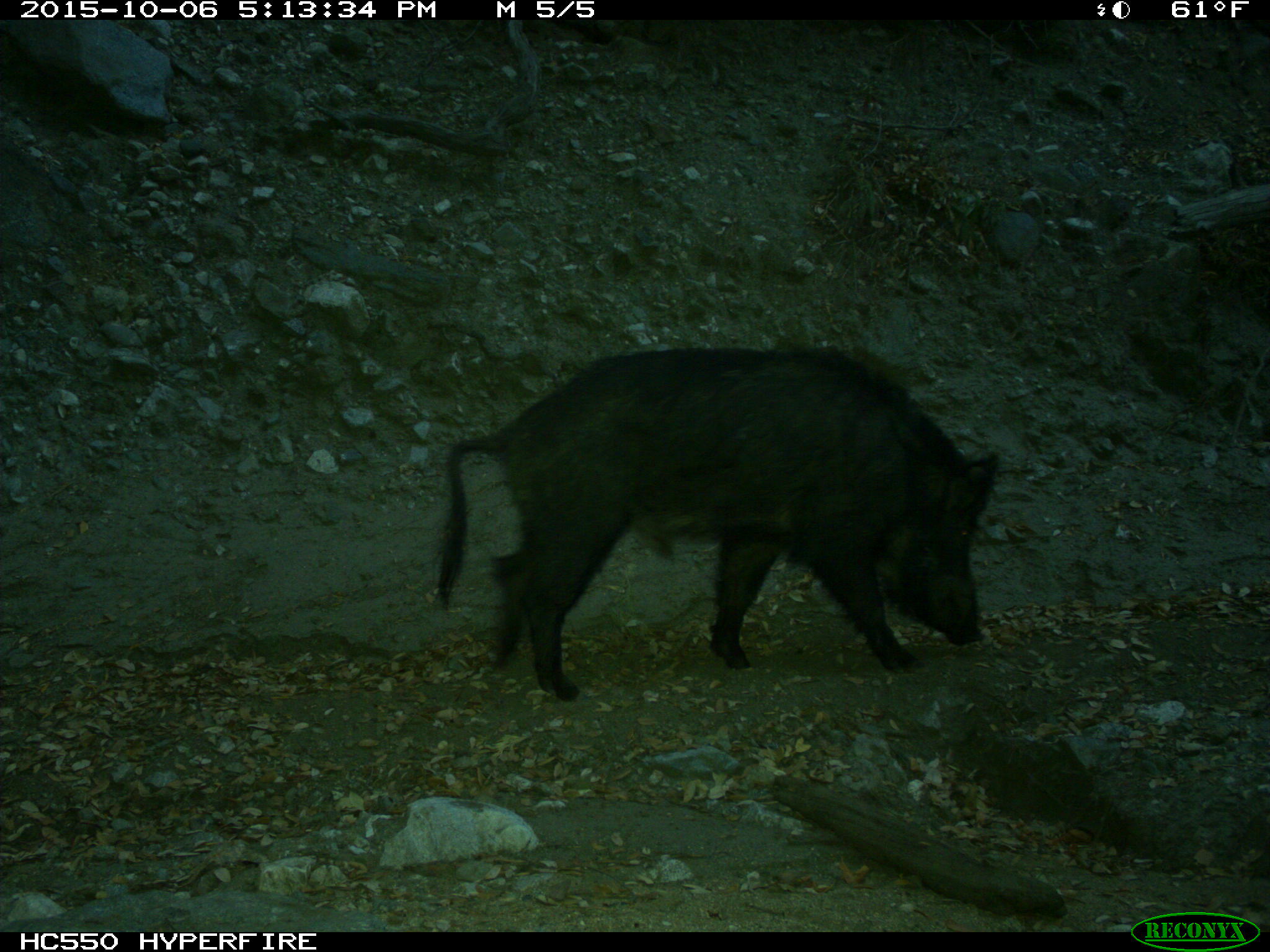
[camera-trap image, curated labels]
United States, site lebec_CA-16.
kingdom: Animalia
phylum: Chordata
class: Mammalia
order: Artiodactyla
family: Suidae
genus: Sus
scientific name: Sus scrofa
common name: wild boar